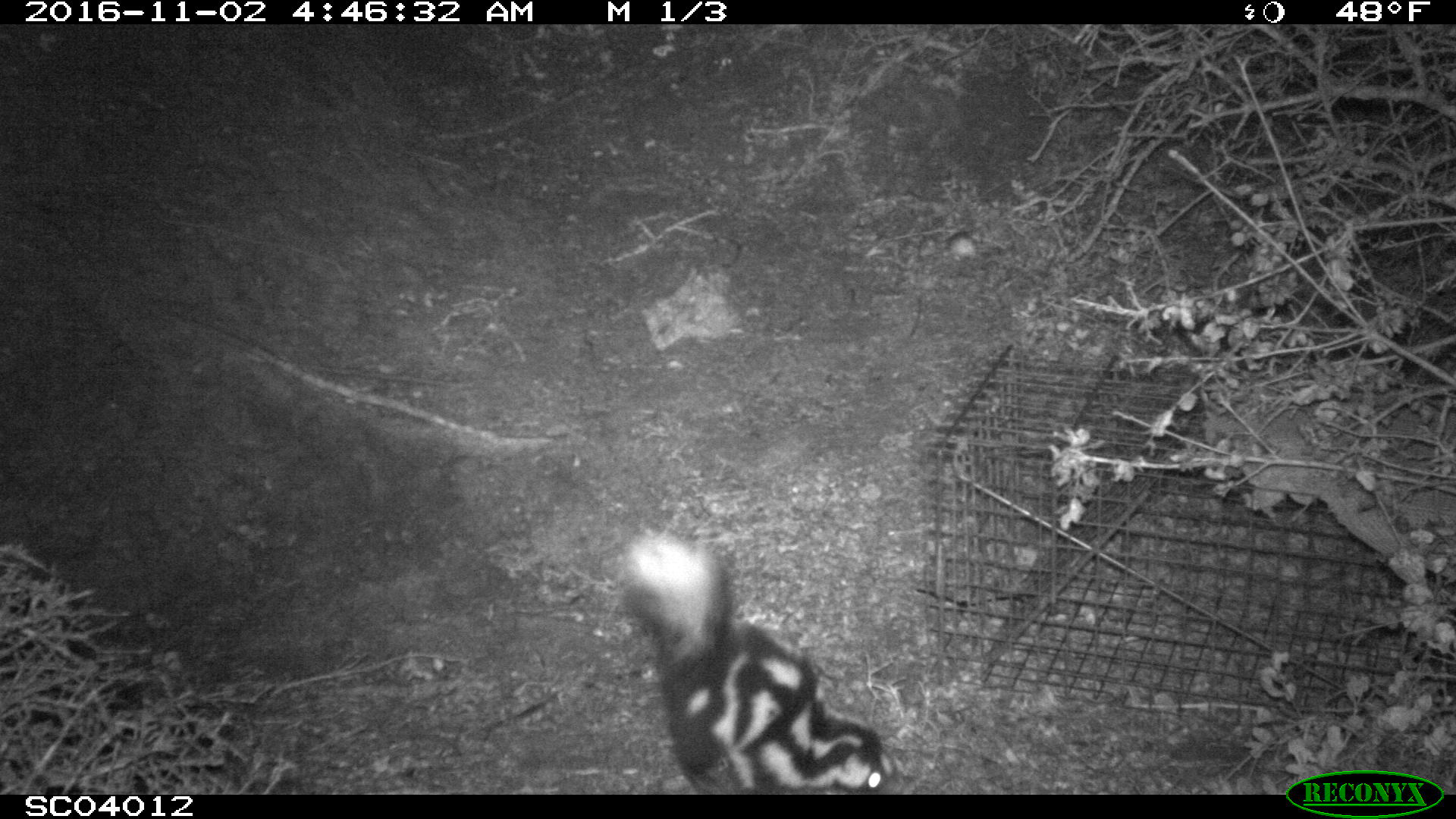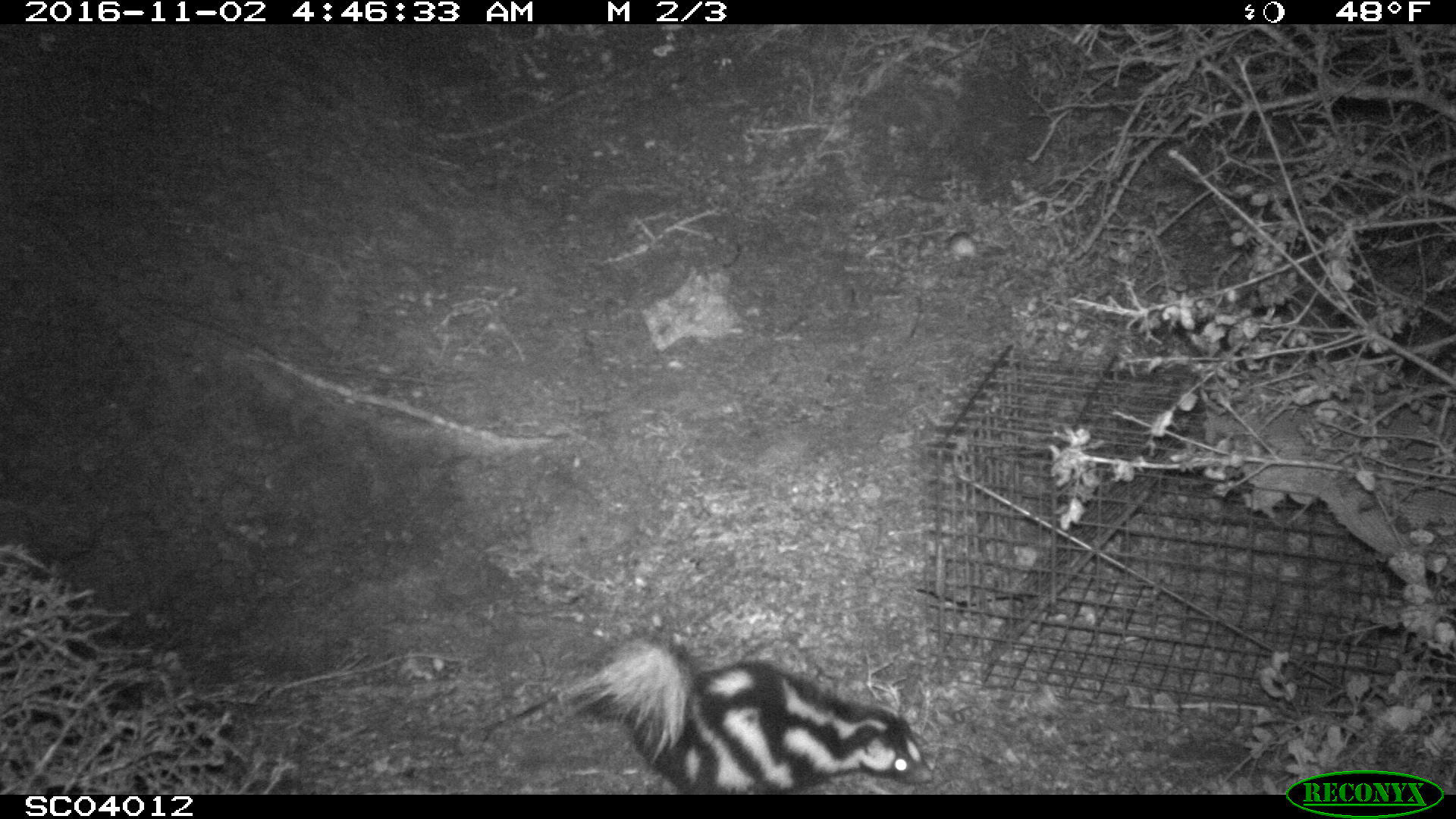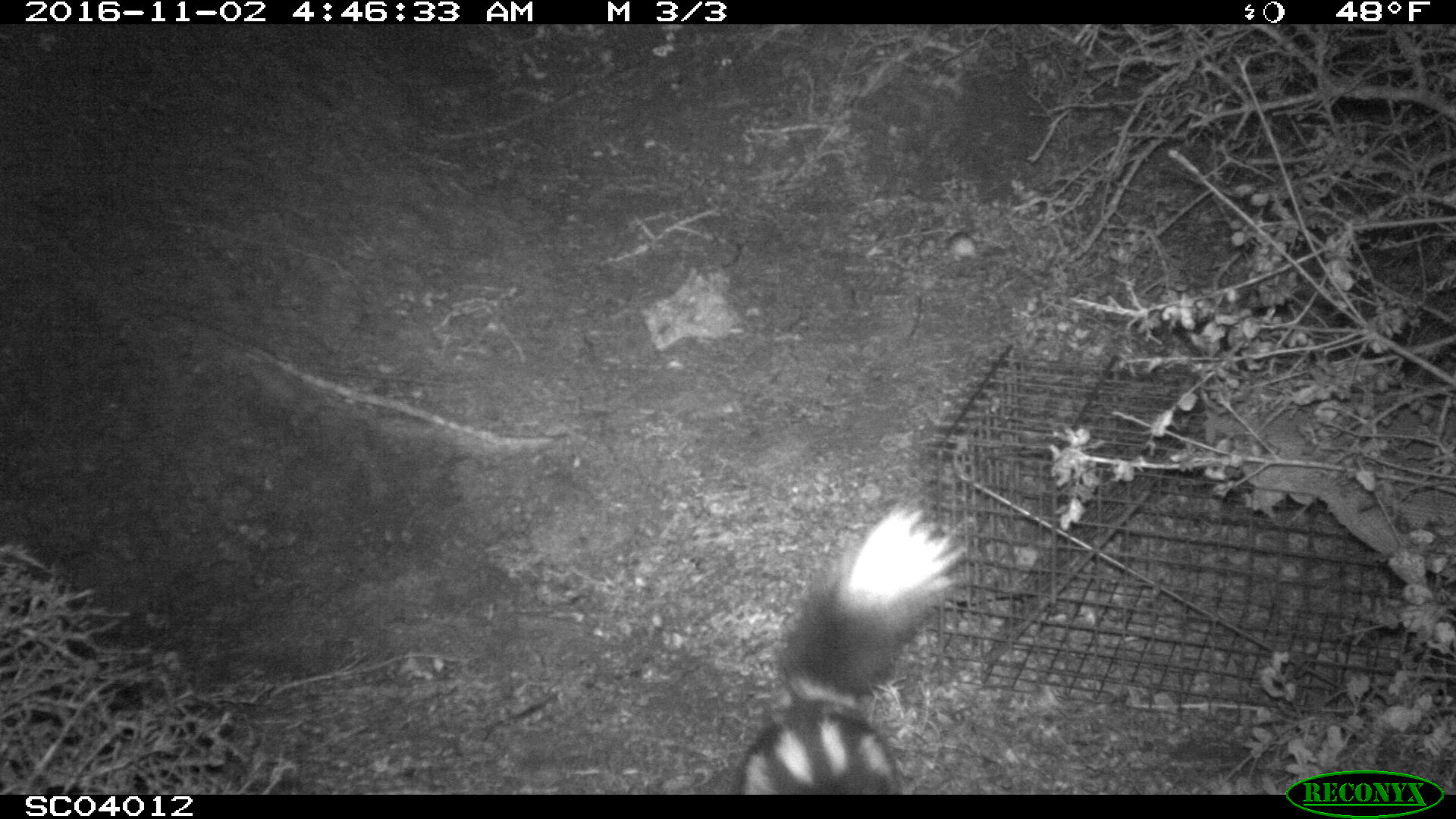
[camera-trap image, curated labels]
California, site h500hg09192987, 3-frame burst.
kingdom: Animalia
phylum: Chordata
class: Mammalia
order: Carnivora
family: Mephitidae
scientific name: Mephitidae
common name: skunk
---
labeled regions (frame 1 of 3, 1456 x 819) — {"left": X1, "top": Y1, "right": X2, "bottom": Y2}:
skunk: {"left": 618, "top": 528, "right": 903, "bottom": 794}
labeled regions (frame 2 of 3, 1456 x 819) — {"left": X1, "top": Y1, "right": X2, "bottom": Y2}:
skunk: {"left": 561, "top": 635, "right": 933, "bottom": 793}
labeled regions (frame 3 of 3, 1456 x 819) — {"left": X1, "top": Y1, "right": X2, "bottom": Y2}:
skunk: {"left": 736, "top": 503, "right": 968, "bottom": 794}